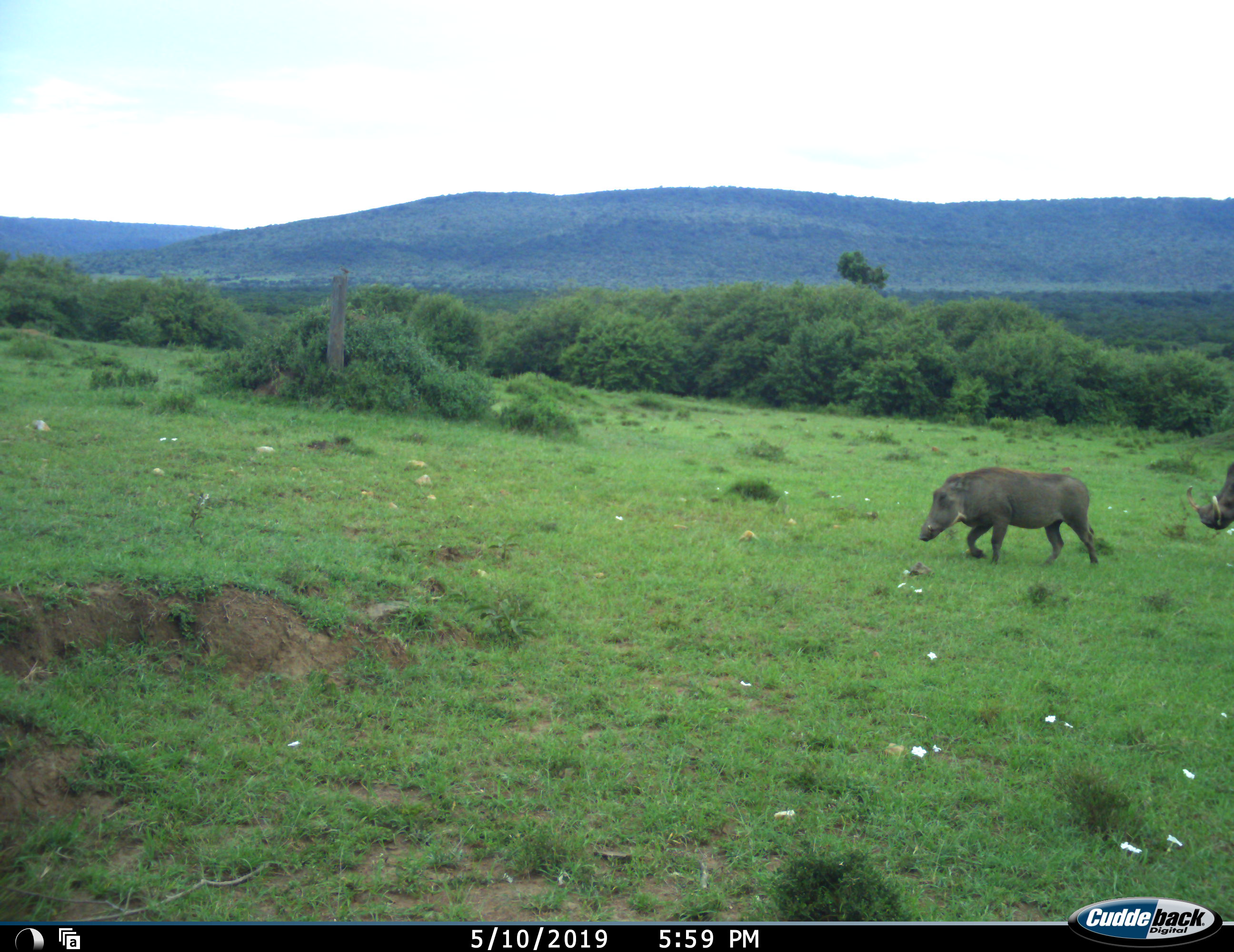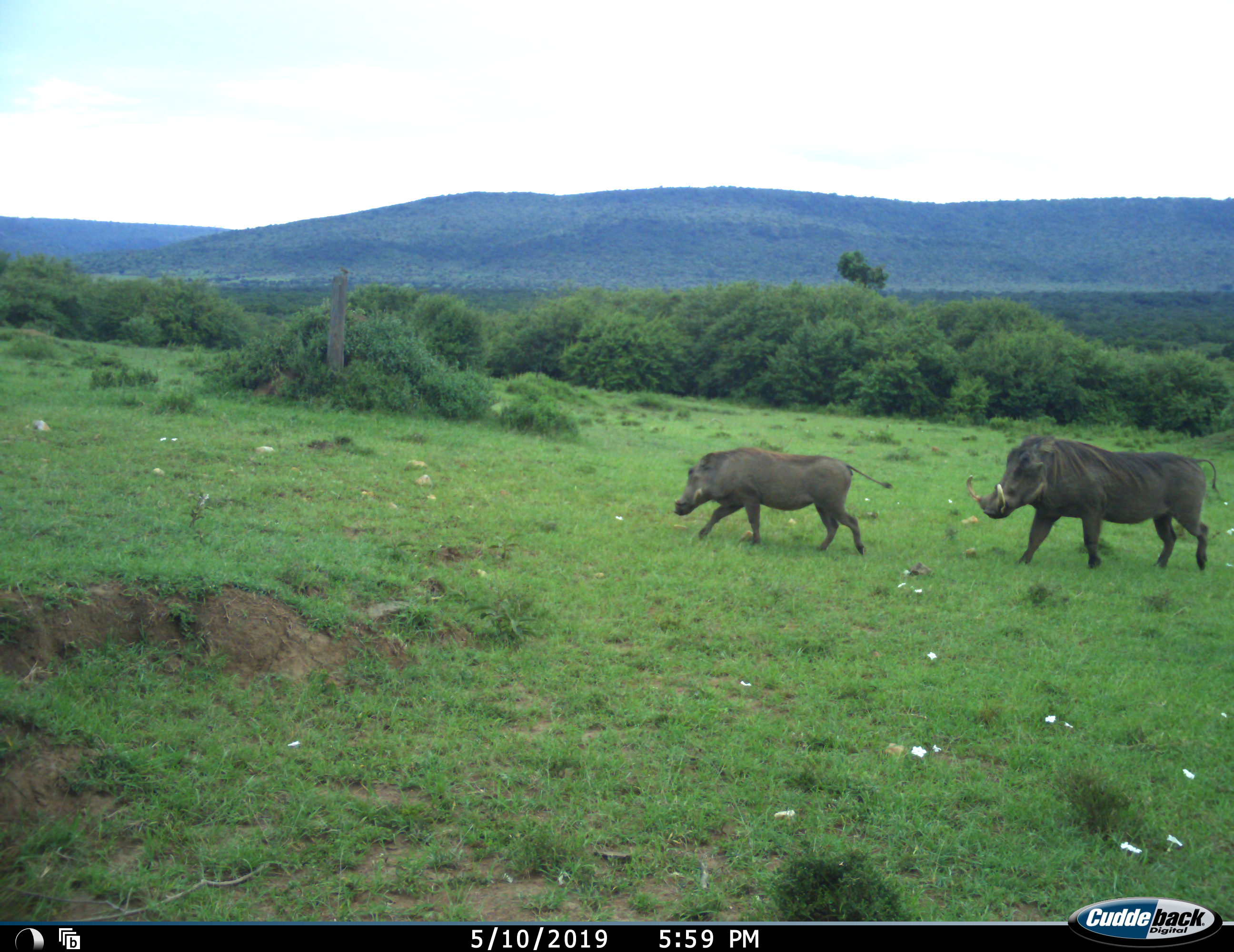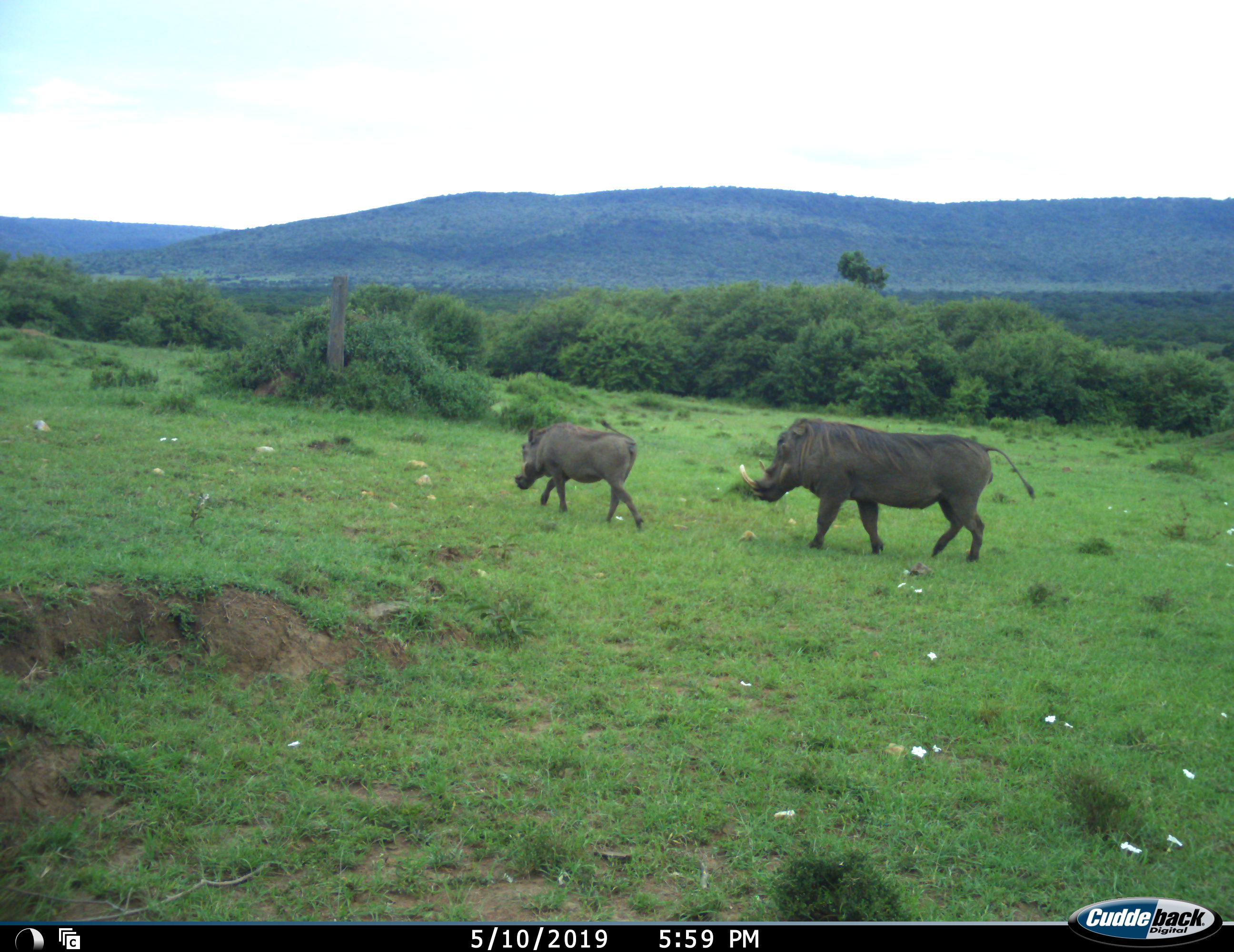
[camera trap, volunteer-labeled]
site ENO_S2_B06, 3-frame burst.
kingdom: Animalia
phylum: Chordata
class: Mammalia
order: Artiodactyla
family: Suidae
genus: Phacochoerus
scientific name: Phacochoerus africanus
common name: warthog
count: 2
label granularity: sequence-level